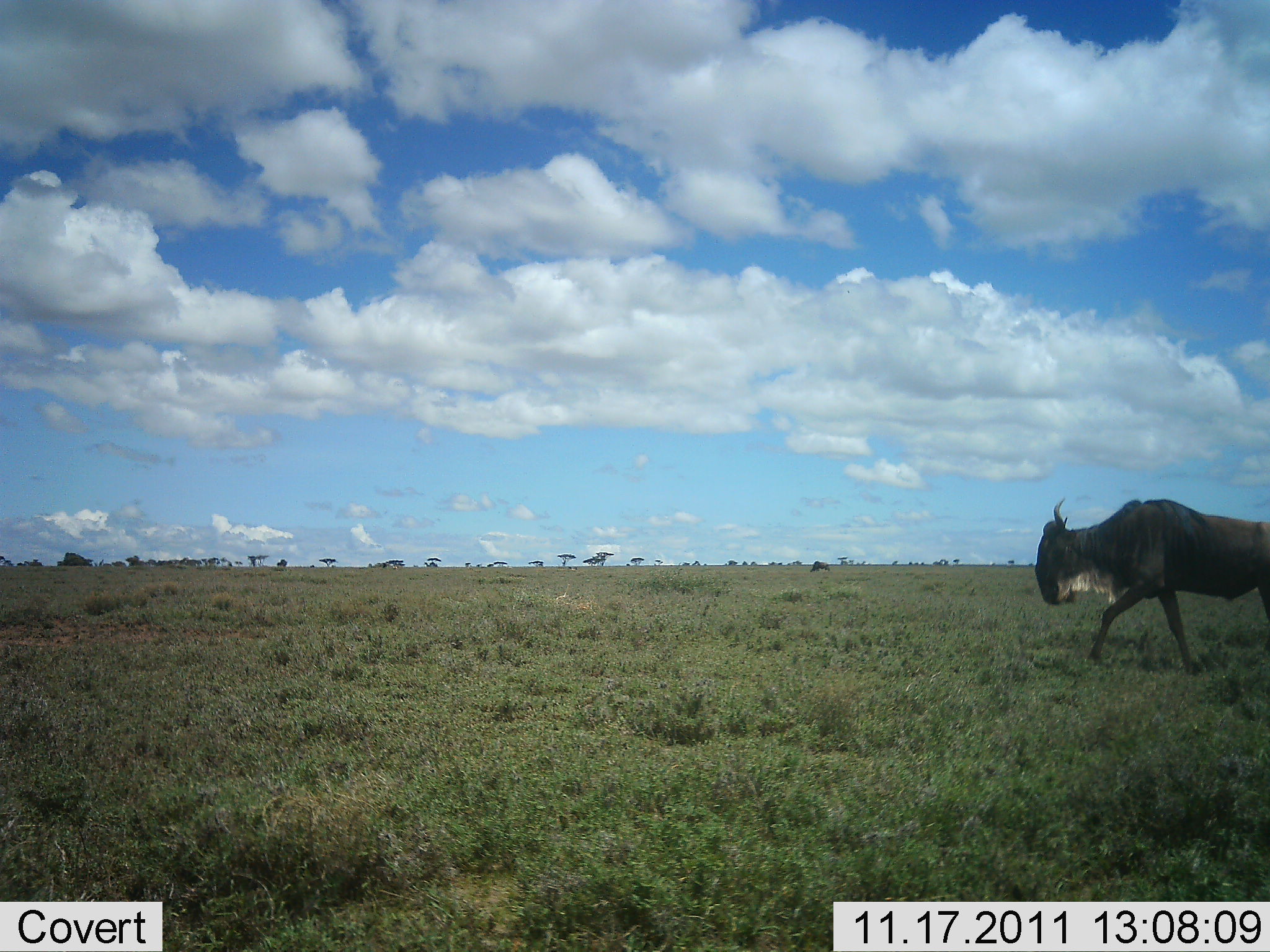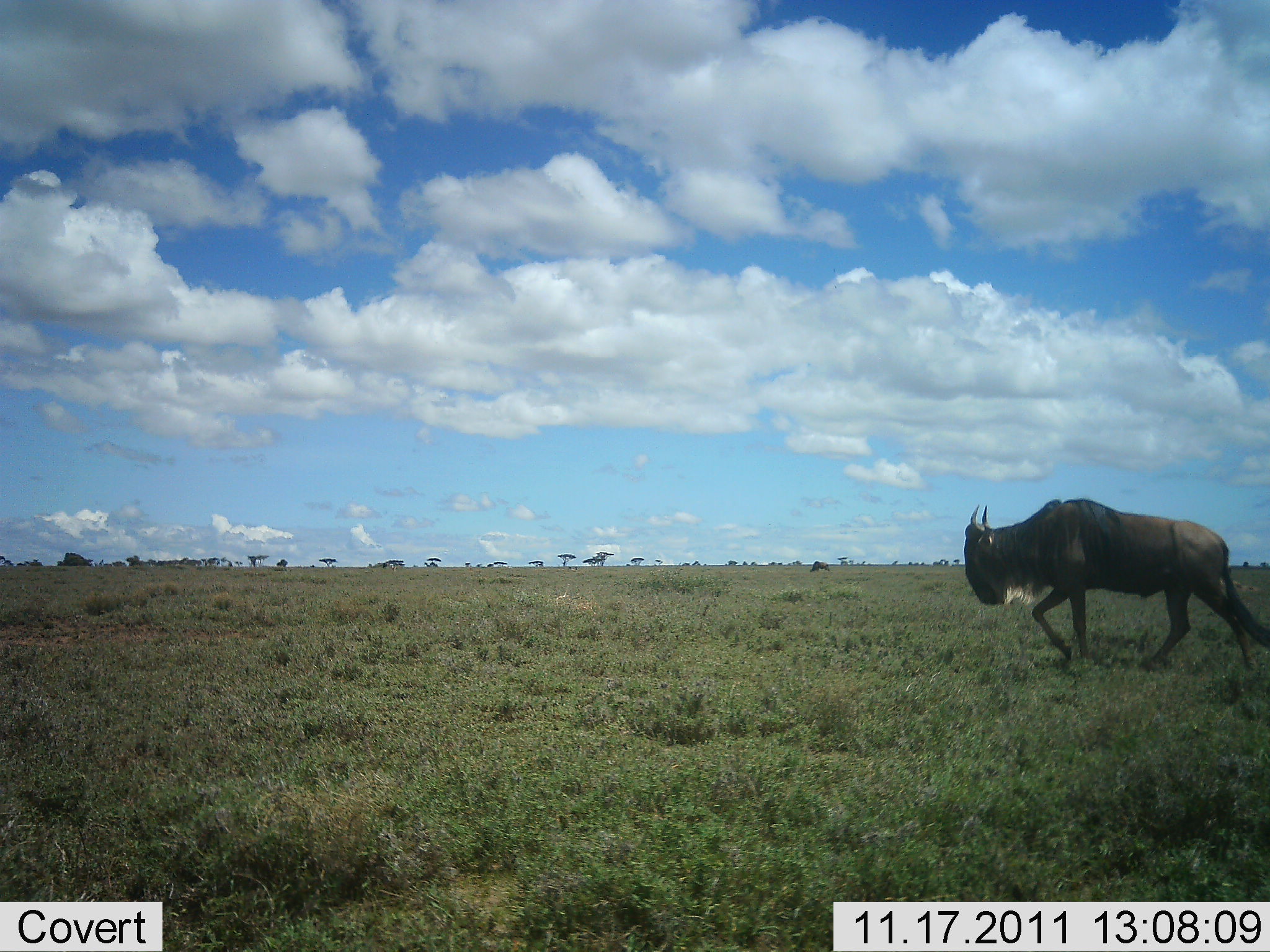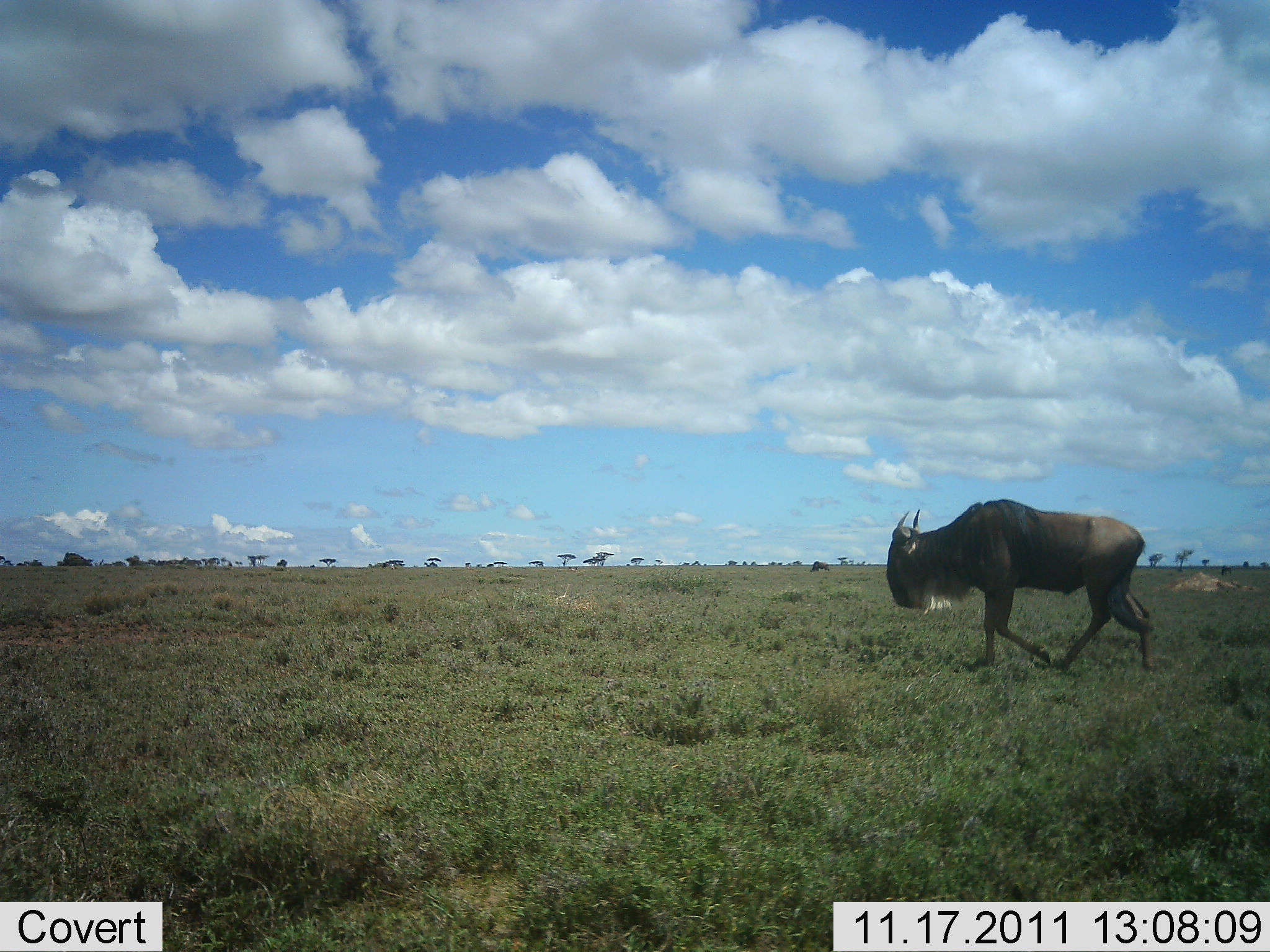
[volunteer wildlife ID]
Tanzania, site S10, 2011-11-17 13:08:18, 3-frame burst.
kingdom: Animalia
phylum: Chordata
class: Mammalia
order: Artiodactyla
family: Bovidae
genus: Connochaetes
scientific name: Connochaetes taurinus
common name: blue wildebeest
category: wildebeest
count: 1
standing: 0%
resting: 0%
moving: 100%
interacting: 0%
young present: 0%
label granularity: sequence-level